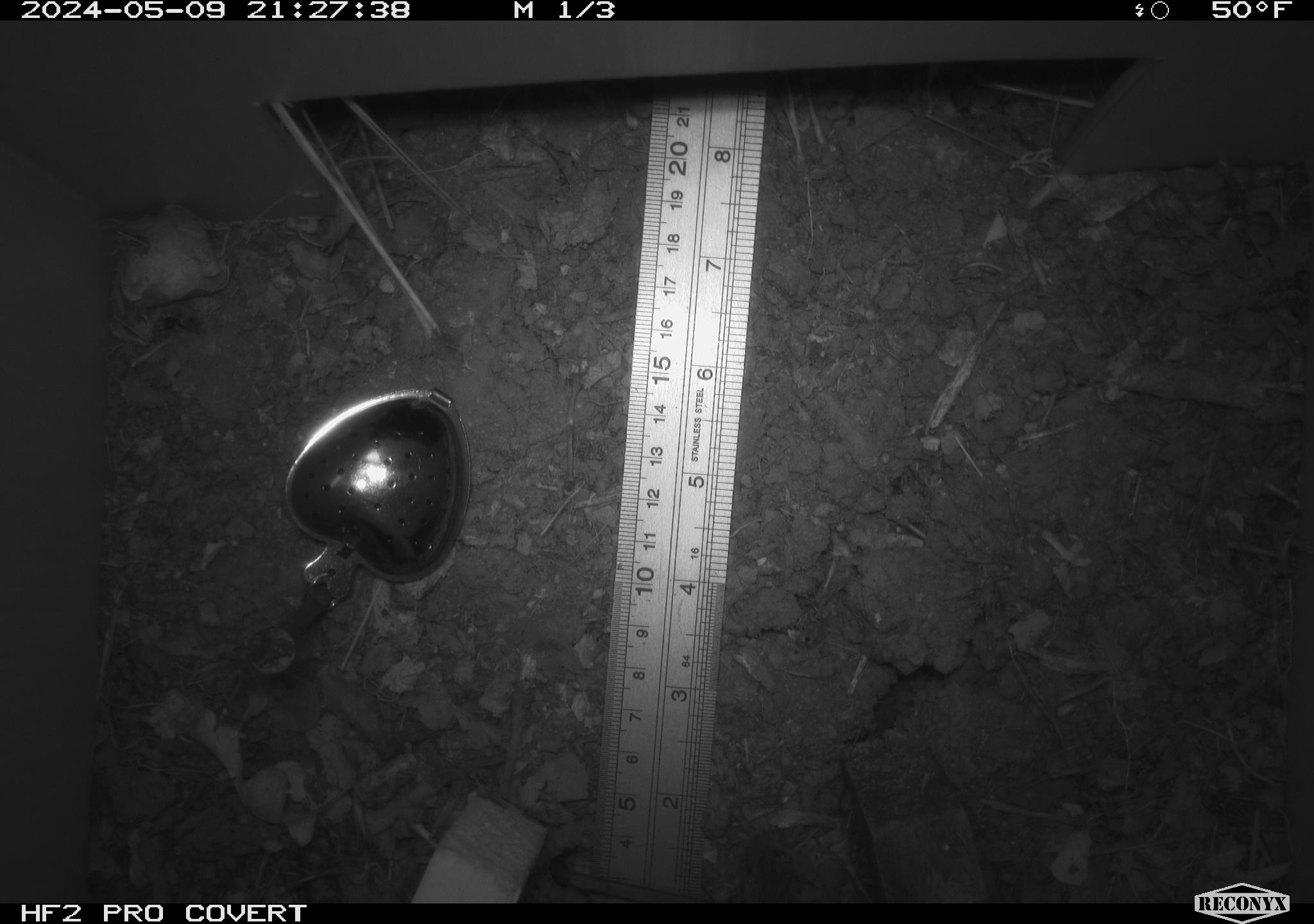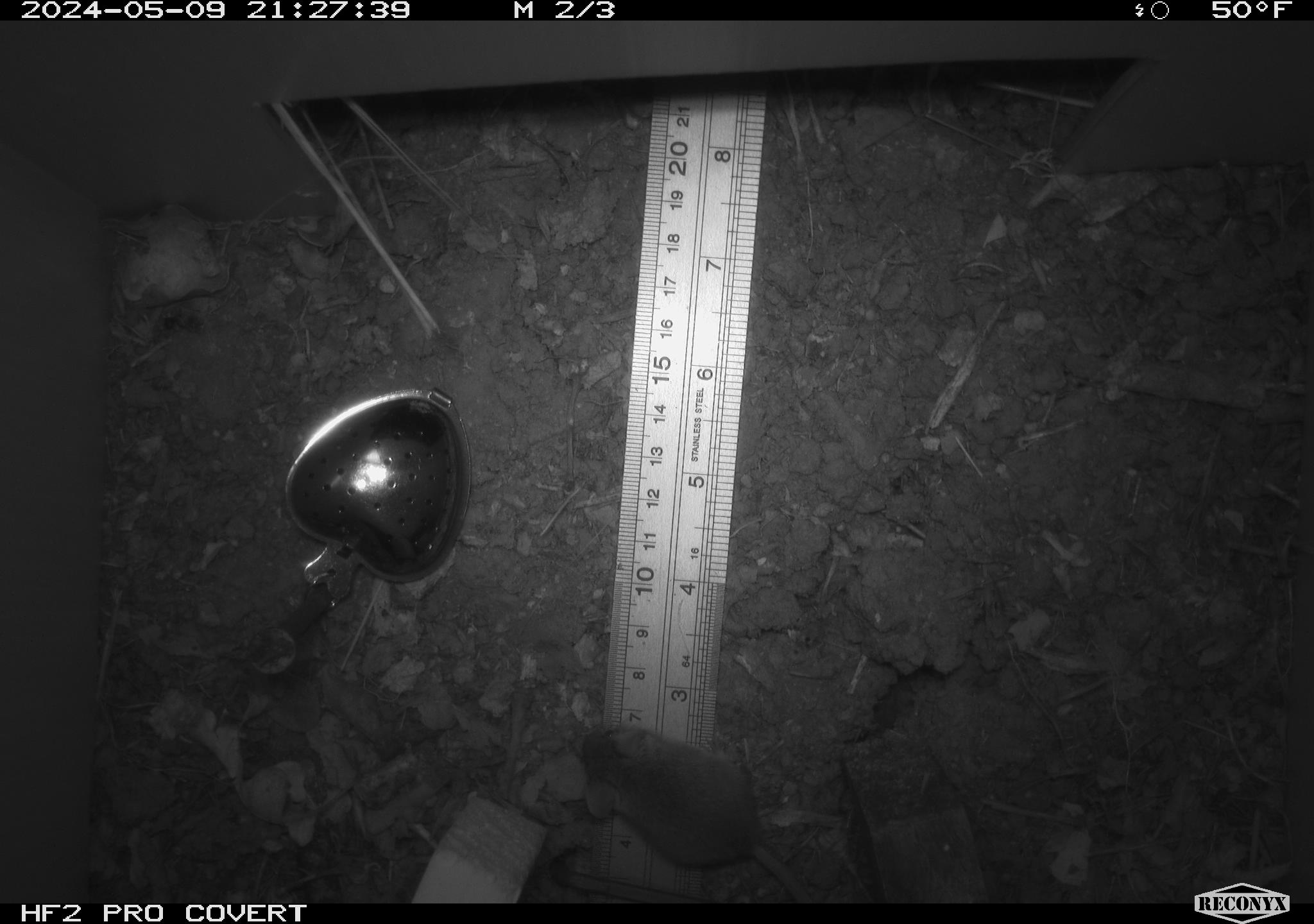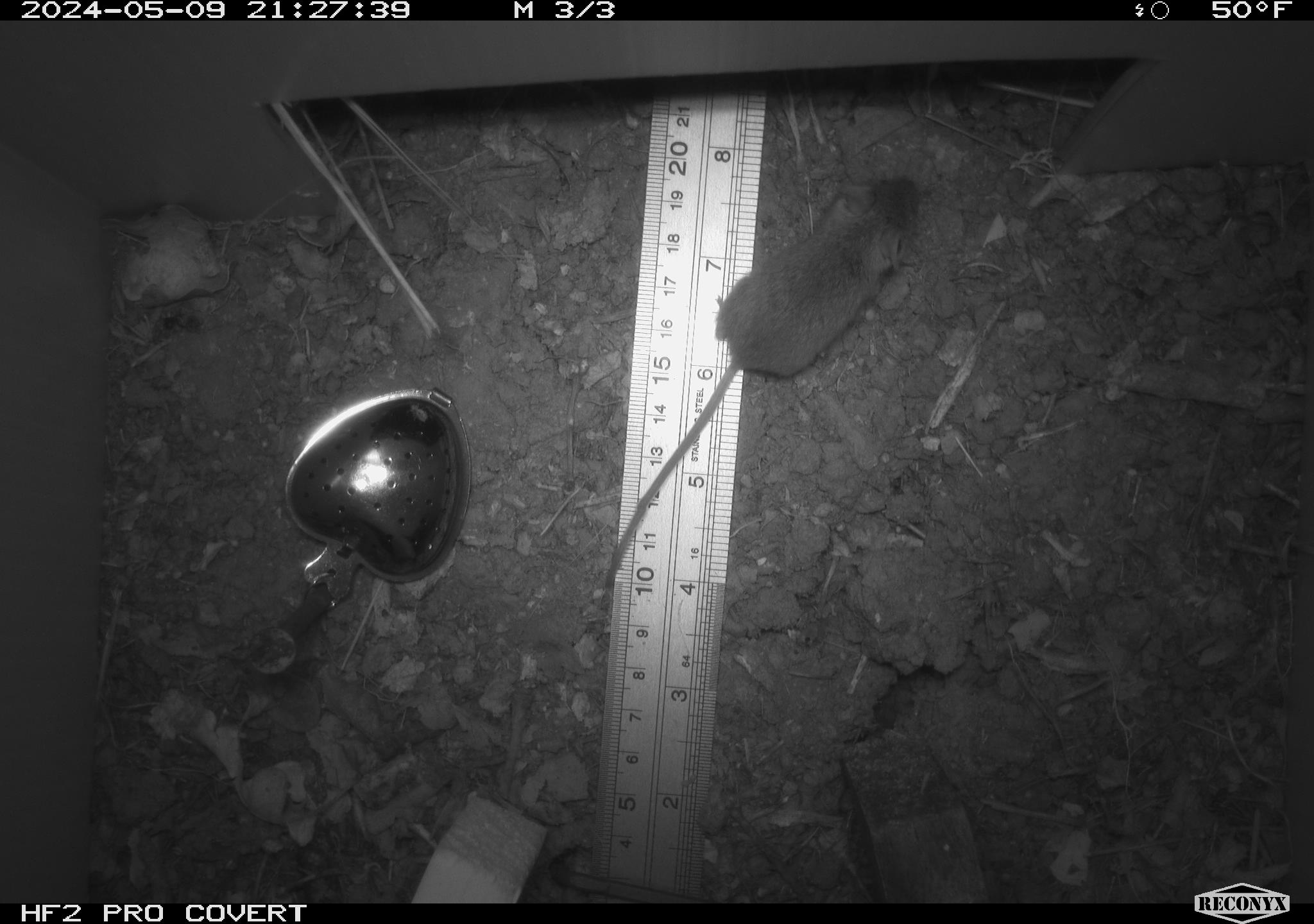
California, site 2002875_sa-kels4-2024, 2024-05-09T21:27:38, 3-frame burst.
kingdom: Animalia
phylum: Chordata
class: Mammalia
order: Rodentia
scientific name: Rodentia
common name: rodent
Rodent (Rodentia).